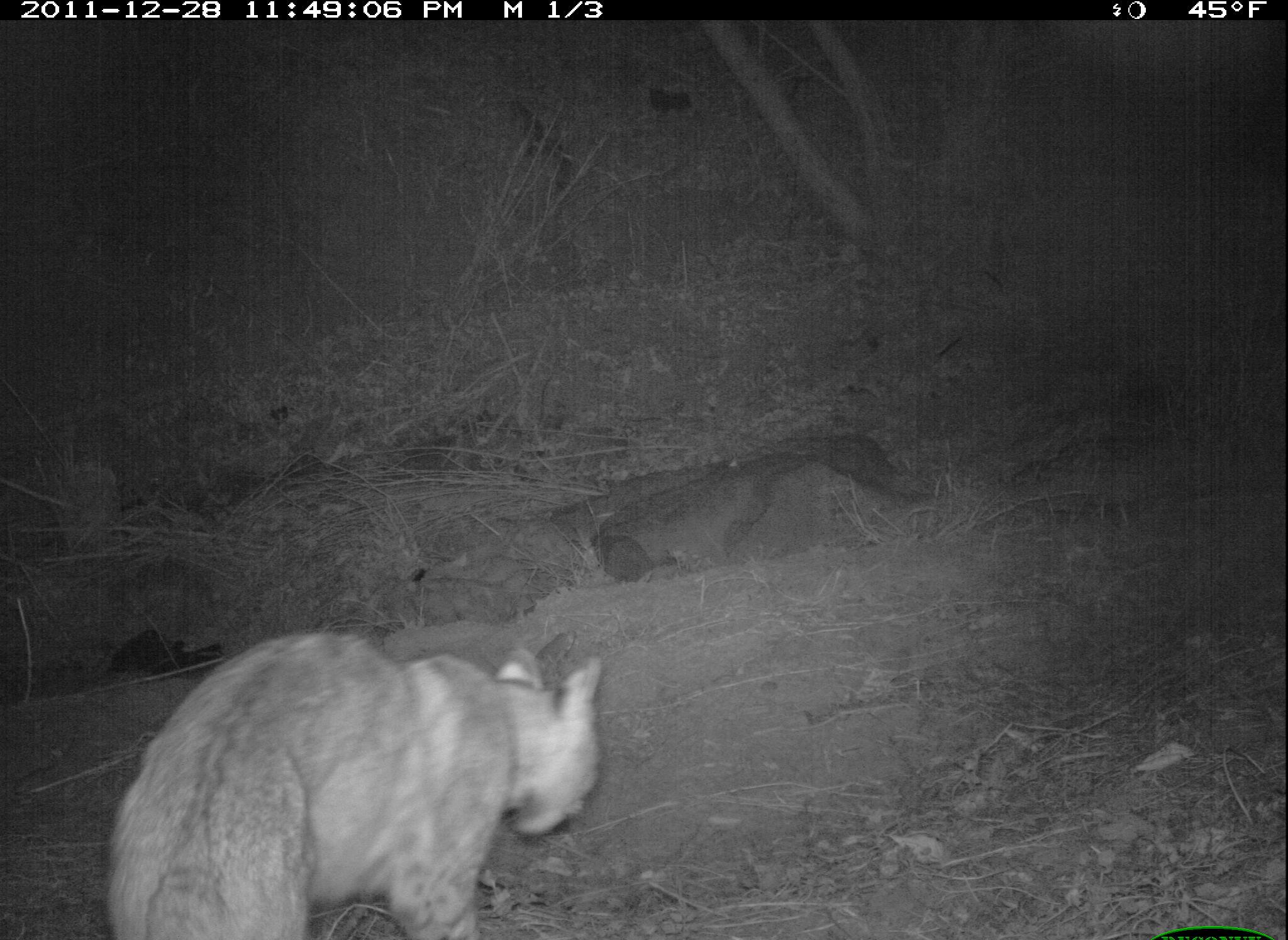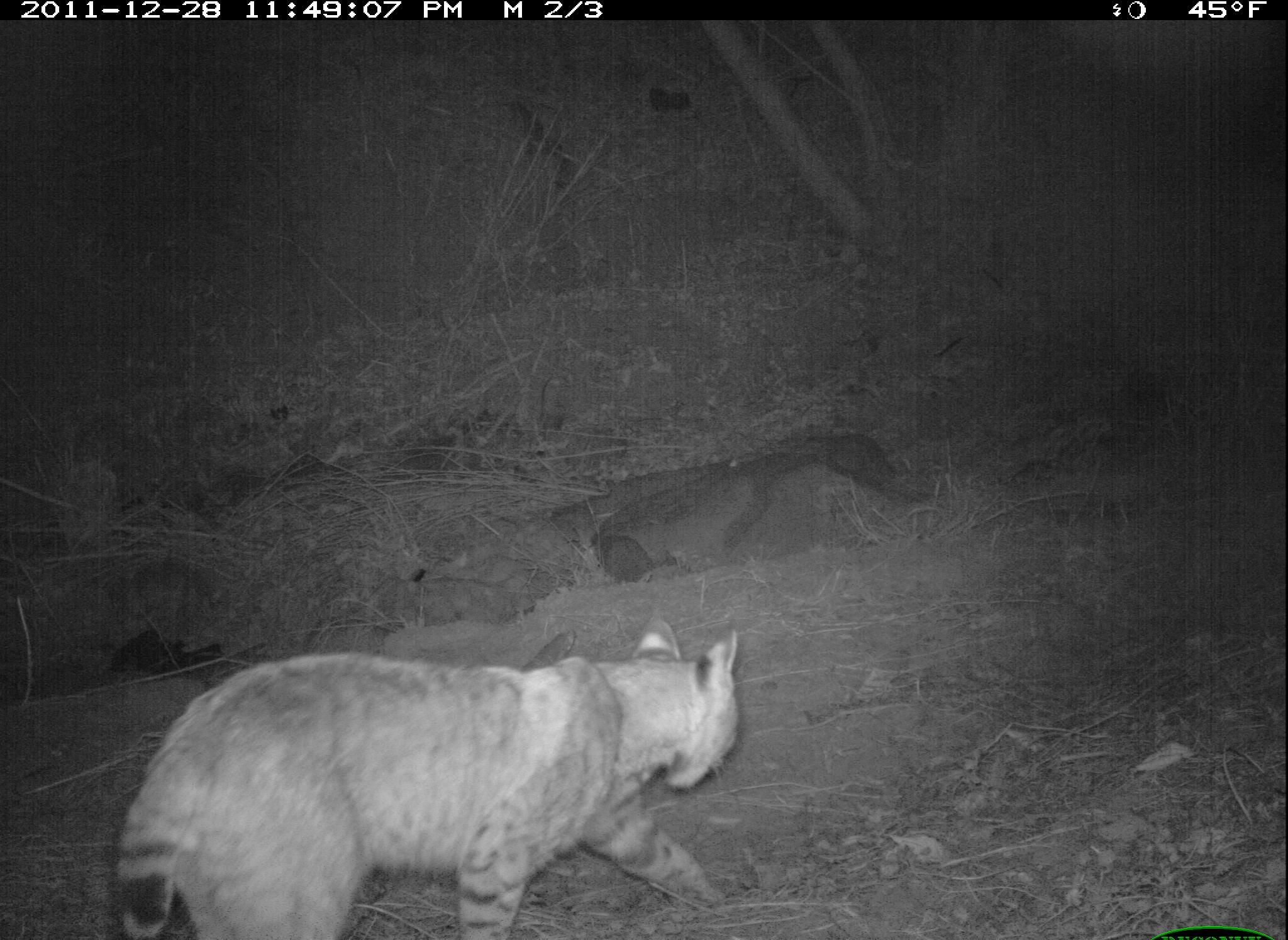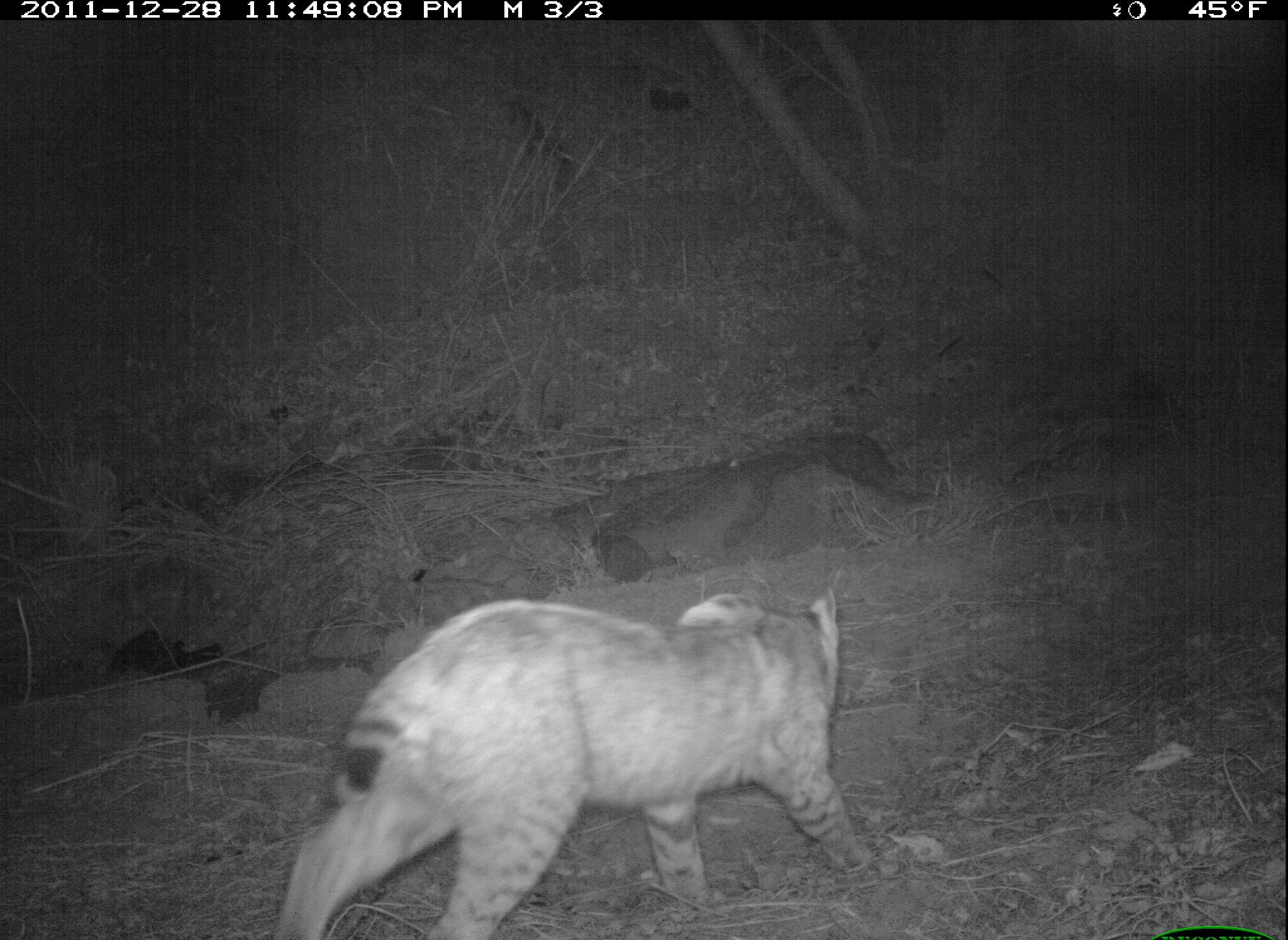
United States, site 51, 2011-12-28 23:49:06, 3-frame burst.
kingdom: Animalia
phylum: Chordata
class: Mammalia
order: Carnivora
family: Felidae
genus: Lynx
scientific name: Lynx rufus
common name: bobcat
Bobcat (Lynx rufus).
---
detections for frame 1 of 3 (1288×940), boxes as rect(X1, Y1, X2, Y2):
bobcat: rect(95, 620, 623, 940)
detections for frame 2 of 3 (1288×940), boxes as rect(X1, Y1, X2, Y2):
bobcat: rect(100, 604, 755, 940)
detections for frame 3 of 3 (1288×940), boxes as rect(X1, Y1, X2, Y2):
bobcat: rect(253, 570, 869, 940)